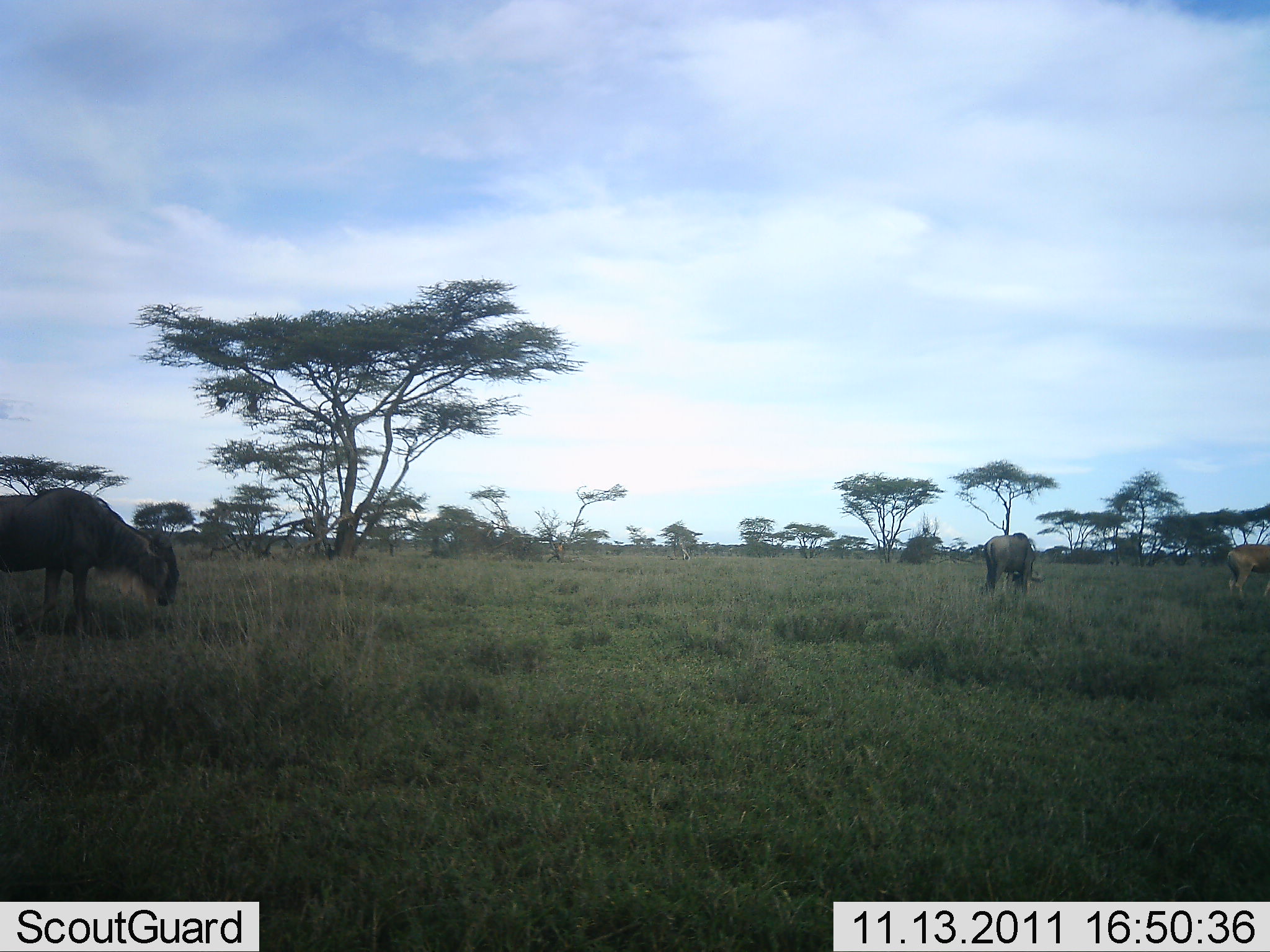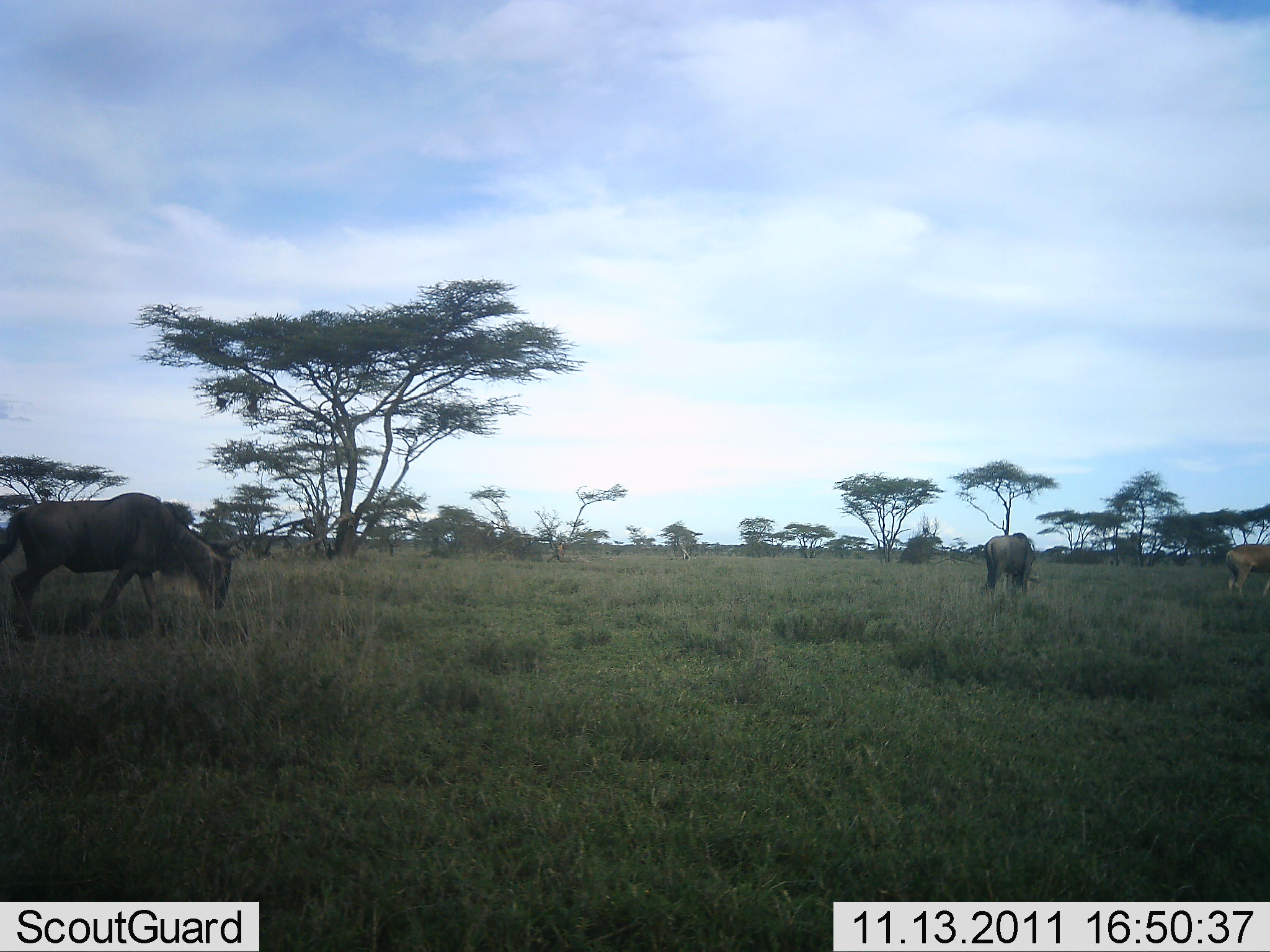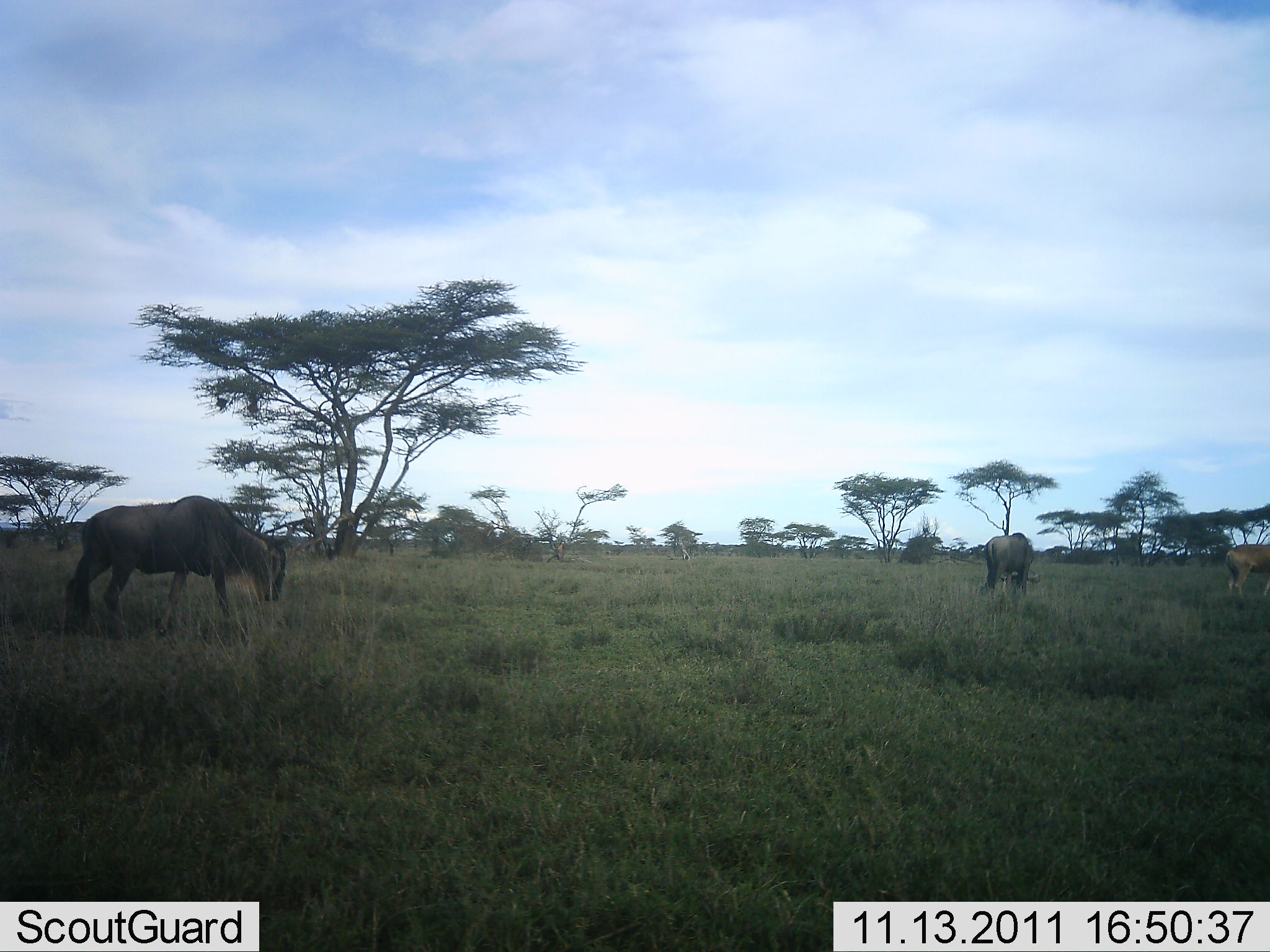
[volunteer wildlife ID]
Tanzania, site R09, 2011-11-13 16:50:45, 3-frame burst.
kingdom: Animalia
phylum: Chordata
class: Mammalia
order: Artiodactyla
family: Bovidae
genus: Connochaetes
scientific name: Connochaetes taurinus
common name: blue wildebeest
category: wildebeest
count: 2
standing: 47%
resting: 0%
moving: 73%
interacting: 0%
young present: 0%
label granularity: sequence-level